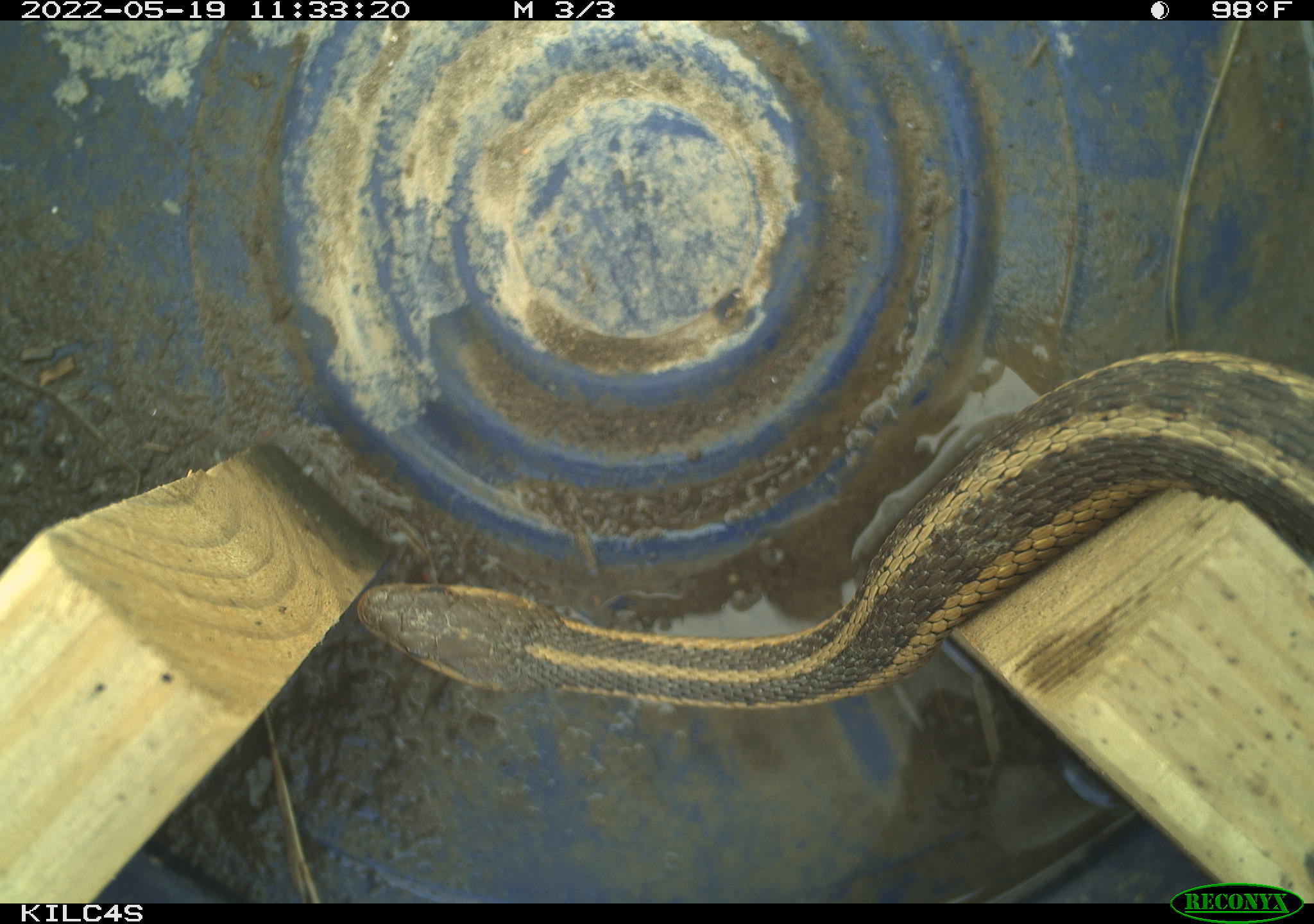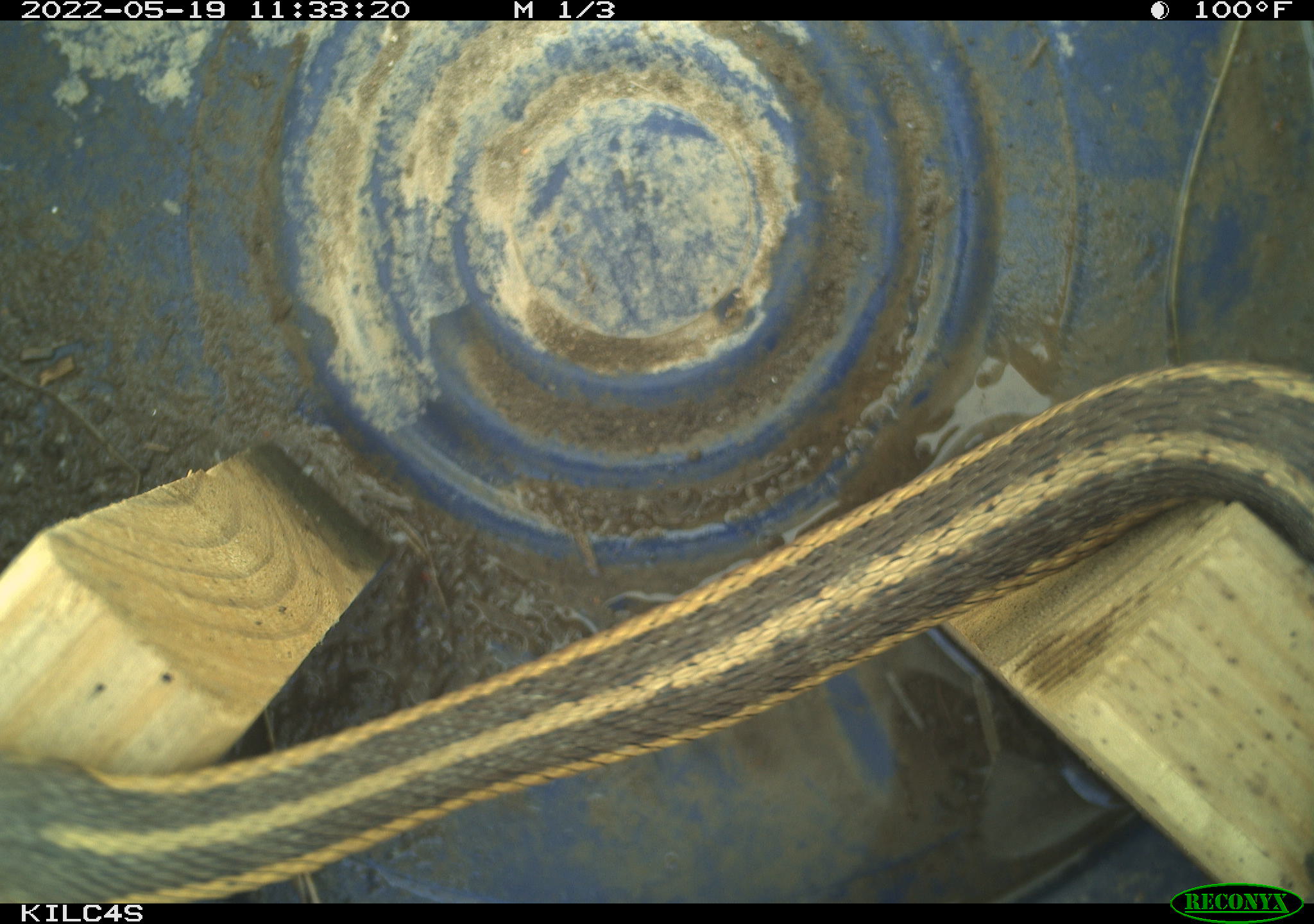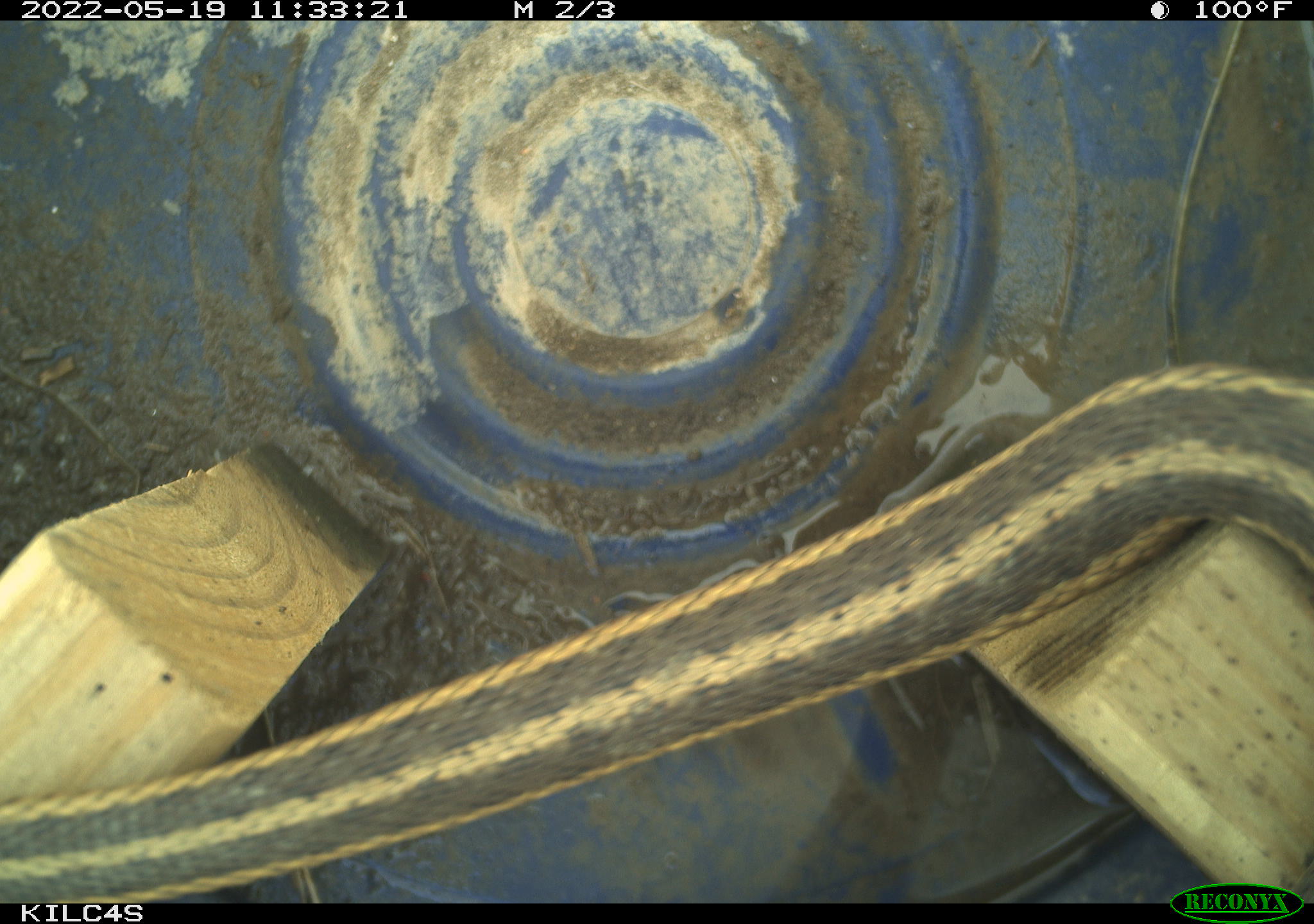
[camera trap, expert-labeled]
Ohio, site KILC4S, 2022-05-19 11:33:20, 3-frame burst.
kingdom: Animalia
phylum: Chordata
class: Reptilia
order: Squamata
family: Colubridae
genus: Thamnophis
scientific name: Thamnophis sirtalis sirtalis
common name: eastern gartersnake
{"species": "eastern gartersnake (Thamnophis sirtalis sirtalis)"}